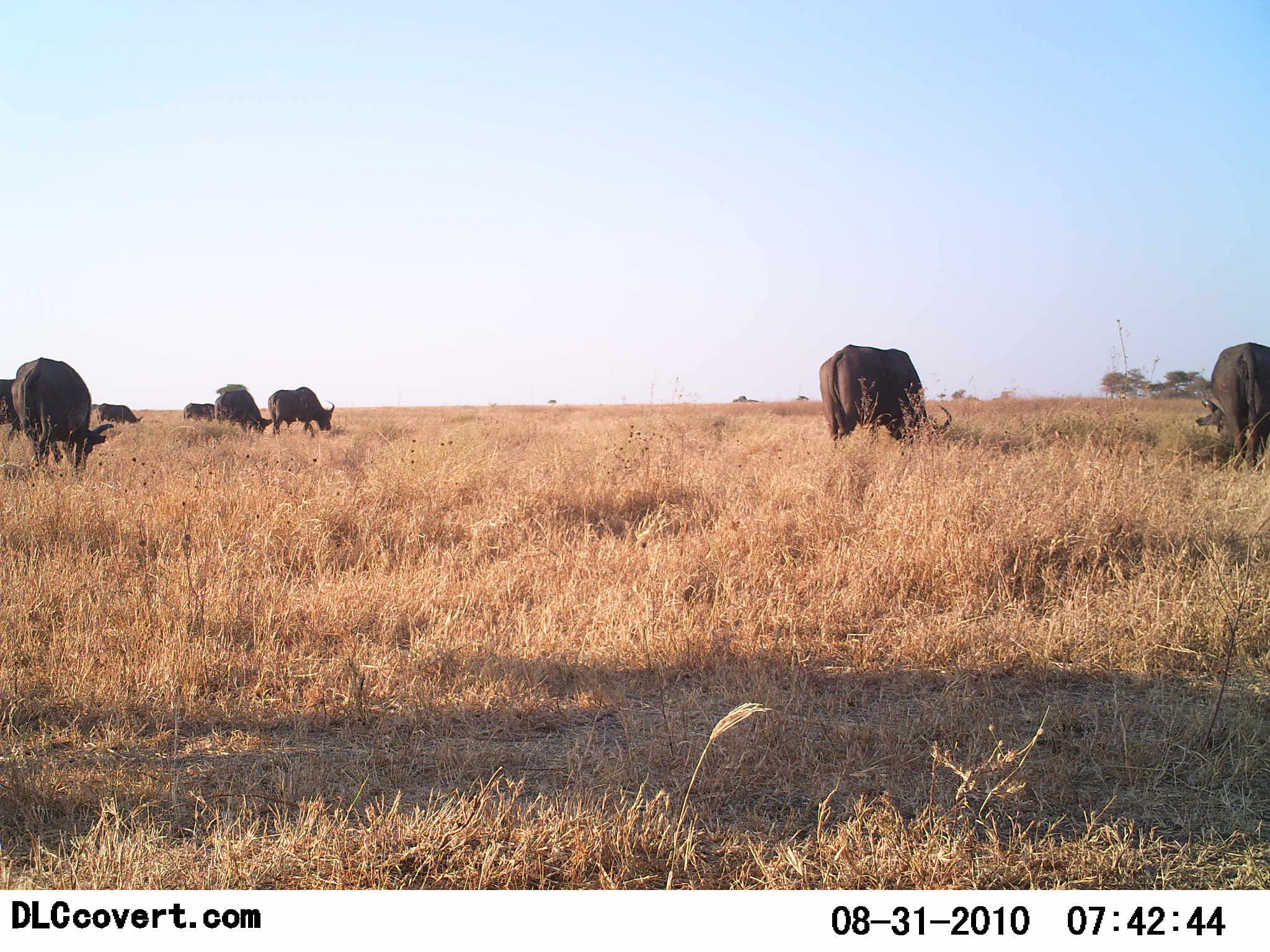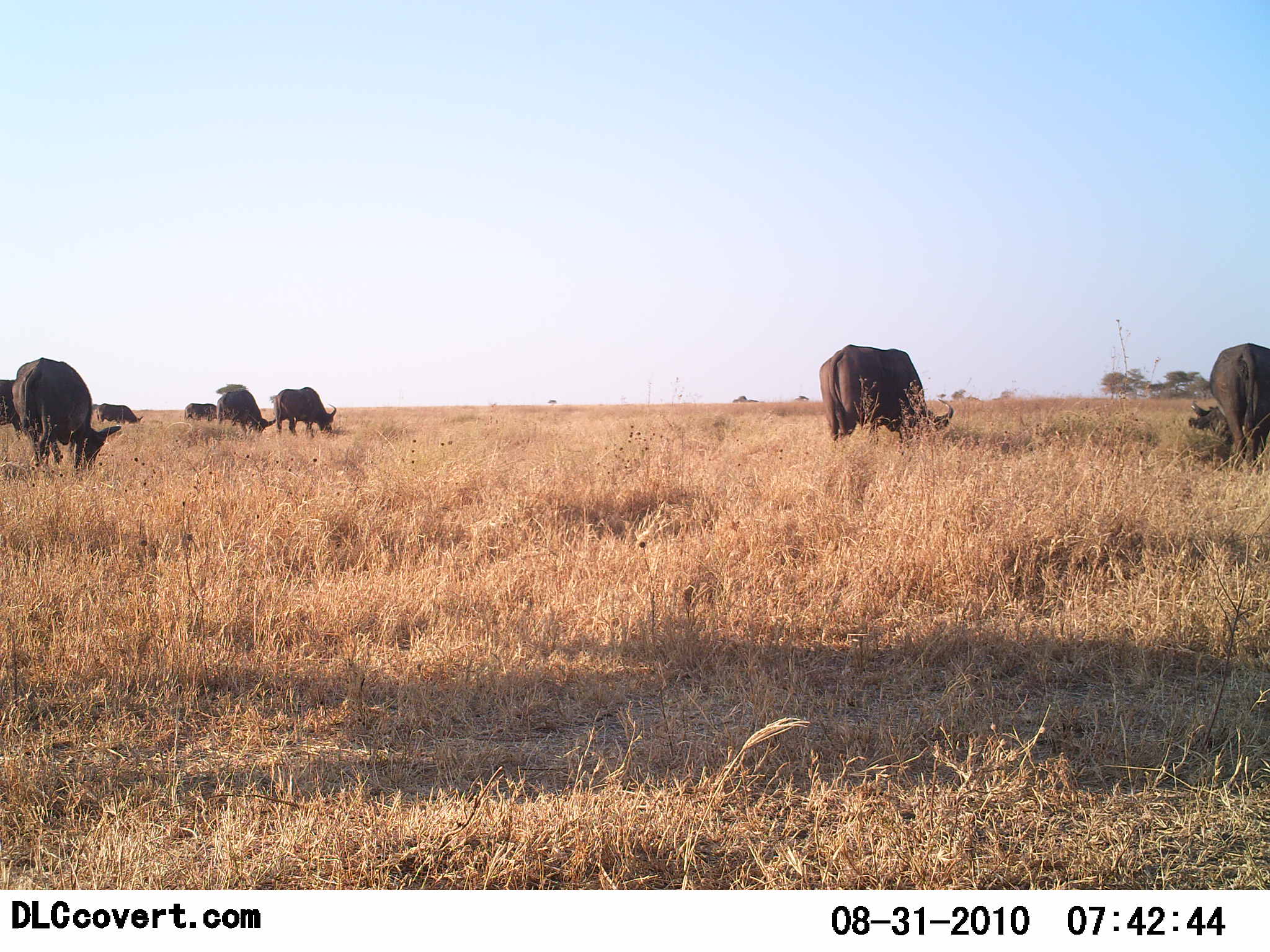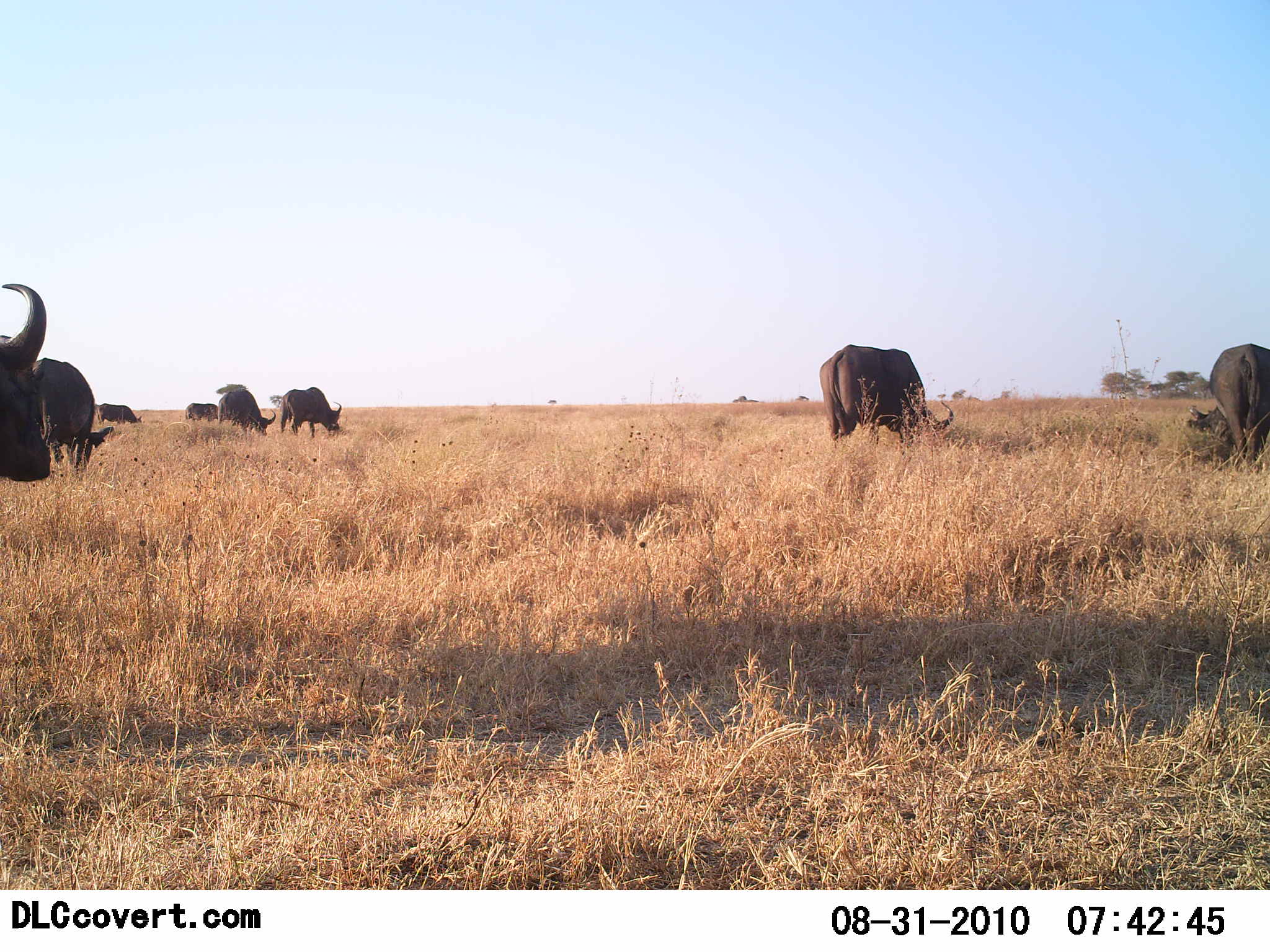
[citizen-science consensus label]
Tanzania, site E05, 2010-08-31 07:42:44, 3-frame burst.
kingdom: Animalia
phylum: Chordata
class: Mammalia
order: Artiodactyla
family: Bovidae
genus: Syncerus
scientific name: Syncerus caffer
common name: cape buffalo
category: buffalo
Buffalo (cape buffalo) (Syncerus caffer), count 9. Behavior (volunteer vote fractions): standing 58%, resting 0%, moving 25%, interacting 0%. Young present (vote fraction): 0%. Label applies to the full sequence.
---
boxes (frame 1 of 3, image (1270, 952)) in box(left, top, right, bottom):
animal: box(819, 344, 953, 454); box(11, 357, 114, 474); box(1195, 342, 1270, 472); box(267, 386, 335, 440); box(214, 391, 273, 440); box(0, 379, 20, 444); box(96, 403, 144, 428); box(183, 403, 215, 423)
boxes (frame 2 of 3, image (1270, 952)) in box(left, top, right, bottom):
animal: box(819, 344, 954, 456); box(12, 358, 121, 479); box(1188, 343, 1270, 474); box(272, 387, 337, 441); box(216, 390, 276, 439); box(96, 403, 144, 425); box(184, 403, 217, 425); box(0, 380, 13, 426)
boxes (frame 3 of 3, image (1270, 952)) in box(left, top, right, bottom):
animal: box(820, 344, 954, 451); box(1189, 343, 1270, 473); box(0, 284, 51, 482); box(33, 357, 115, 478); box(279, 387, 343, 440); box(218, 390, 277, 439); box(97, 403, 143, 426); box(185, 403, 218, 423)